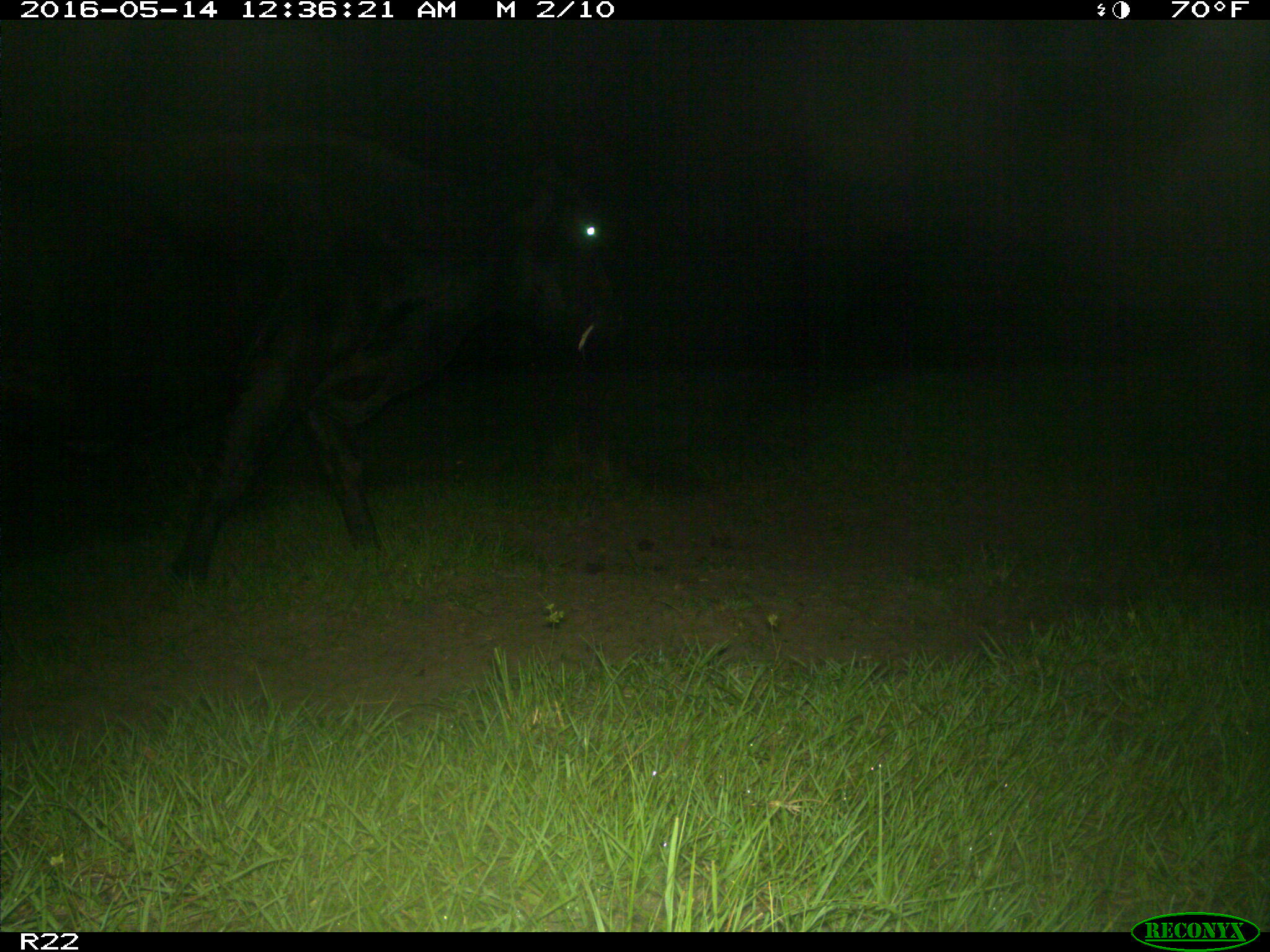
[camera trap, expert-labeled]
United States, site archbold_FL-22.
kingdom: Animalia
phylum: Chordata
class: Mammalia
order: Artiodactyla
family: Bovidae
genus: Bos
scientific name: Bos taurus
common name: domestic cow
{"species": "Bos taurus (domestic cow)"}